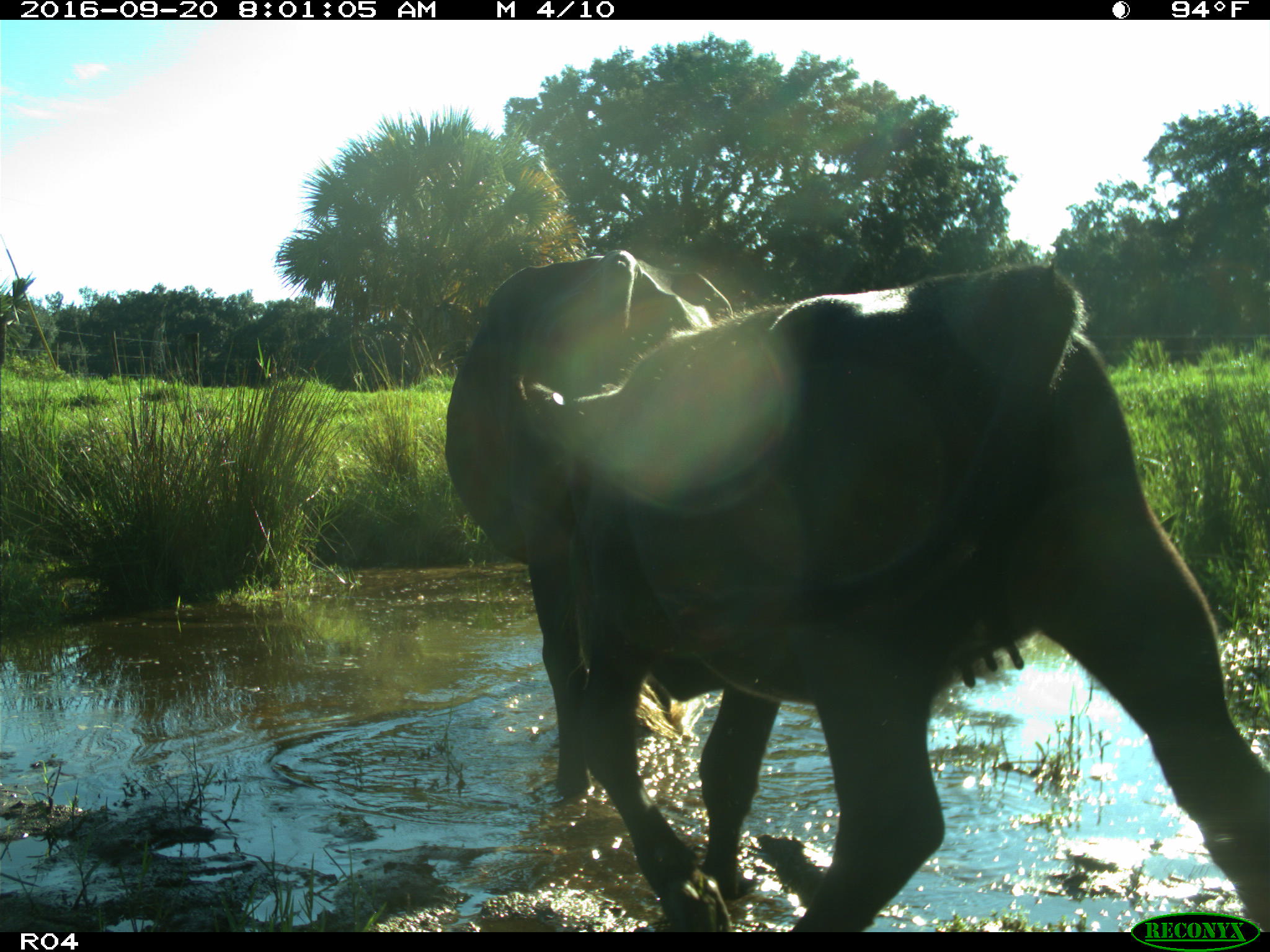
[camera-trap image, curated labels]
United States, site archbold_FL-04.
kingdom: Animalia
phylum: Chordata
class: Mammalia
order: Artiodactyla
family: Bovidae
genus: Bos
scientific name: Bos taurus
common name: domestic cow